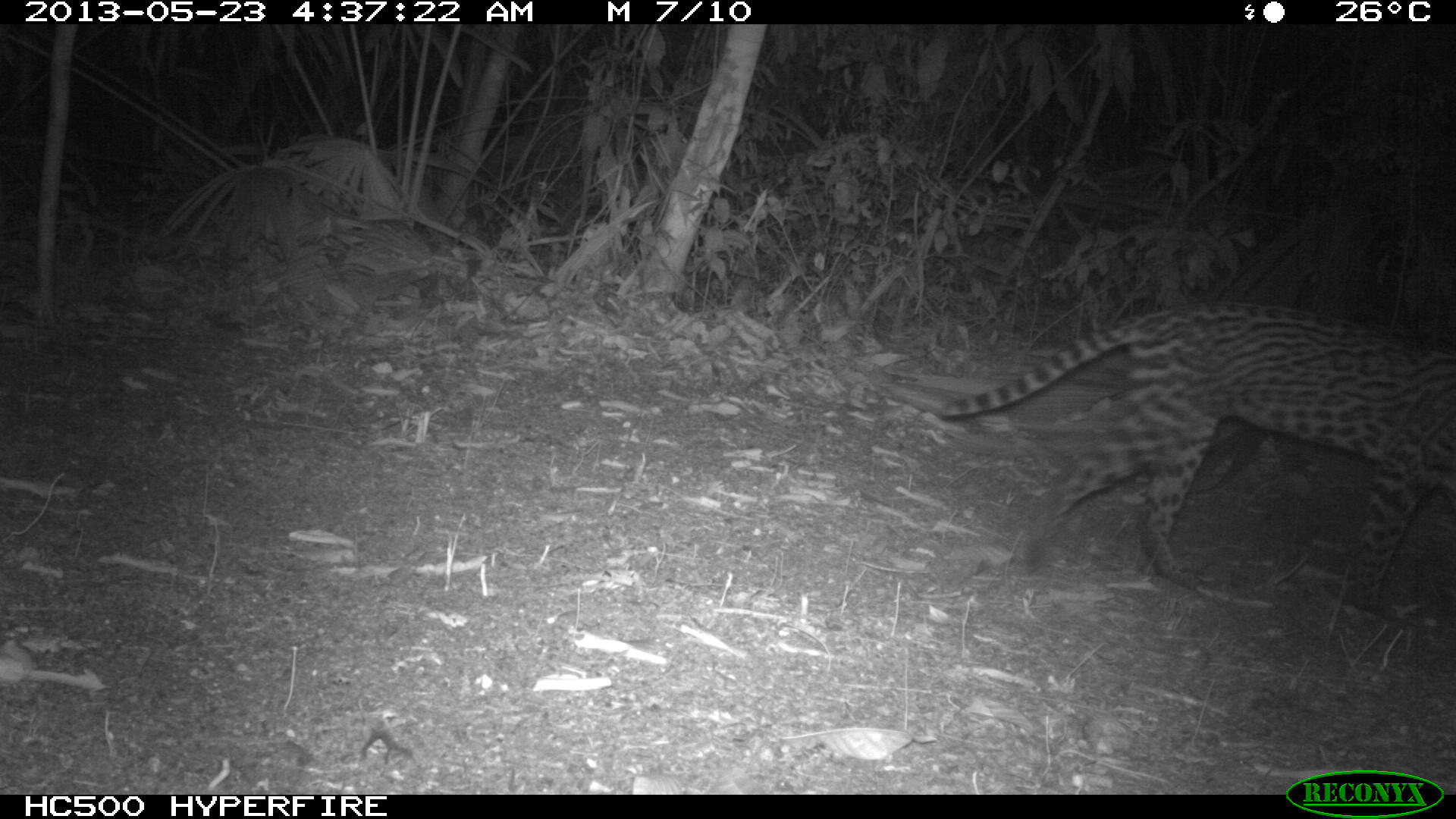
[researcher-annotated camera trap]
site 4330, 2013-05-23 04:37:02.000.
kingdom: Animalia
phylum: Chordata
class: Mammalia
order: Carnivora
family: Felidae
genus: Leopardus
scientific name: Leopardus pardalis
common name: ocelot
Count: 1.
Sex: female.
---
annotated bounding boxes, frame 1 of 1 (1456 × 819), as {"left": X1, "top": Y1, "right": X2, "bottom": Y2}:
leopardus pardalis: {"left": 936, "top": 301, "right": 1456, "bottom": 594}